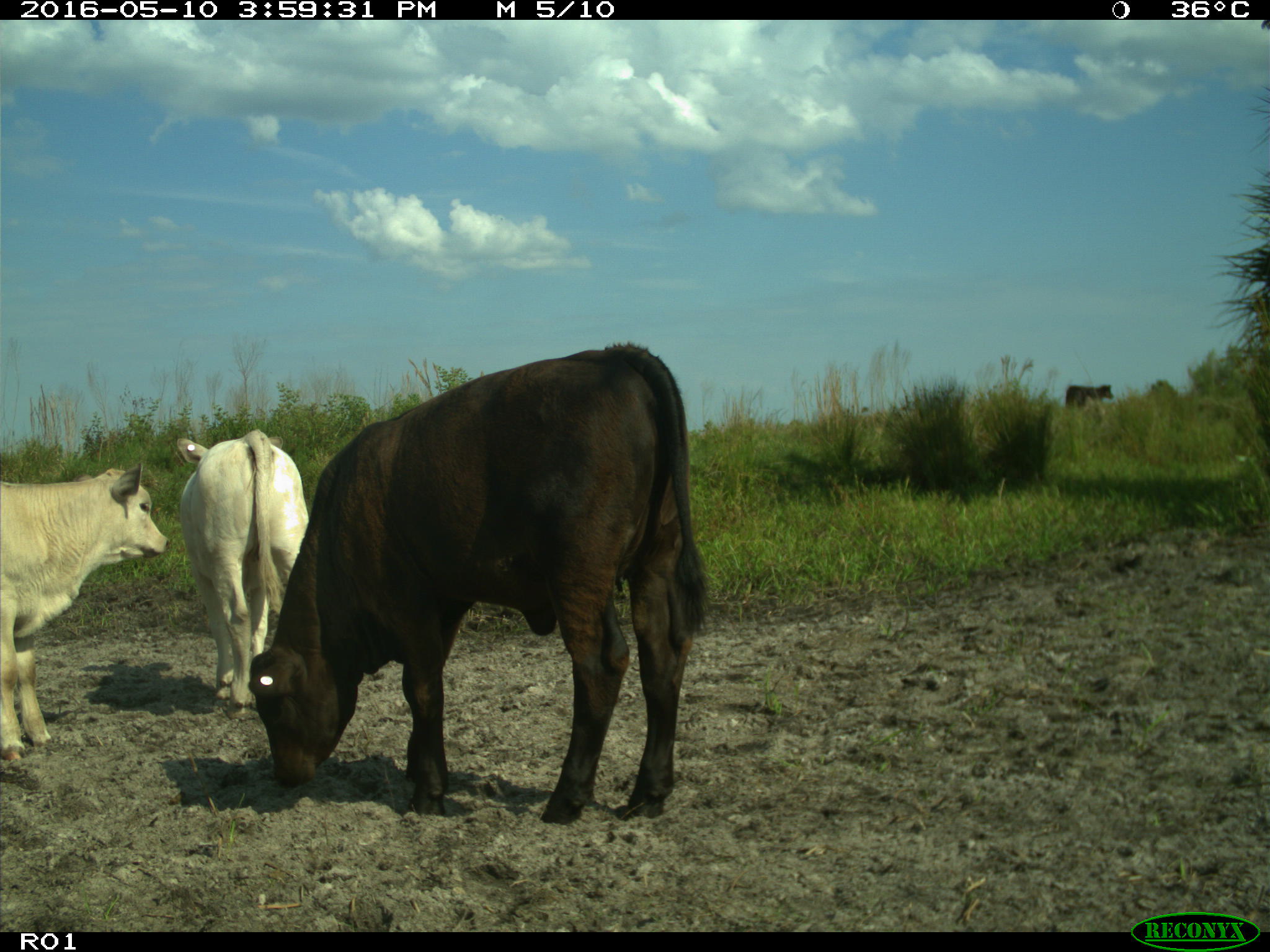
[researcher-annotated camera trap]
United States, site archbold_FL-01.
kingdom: Animalia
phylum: Chordata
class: Mammalia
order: Artiodactyla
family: Bovidae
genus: Bos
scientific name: Bos taurus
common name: domestic cow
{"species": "Bos taurus (domestic cow)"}